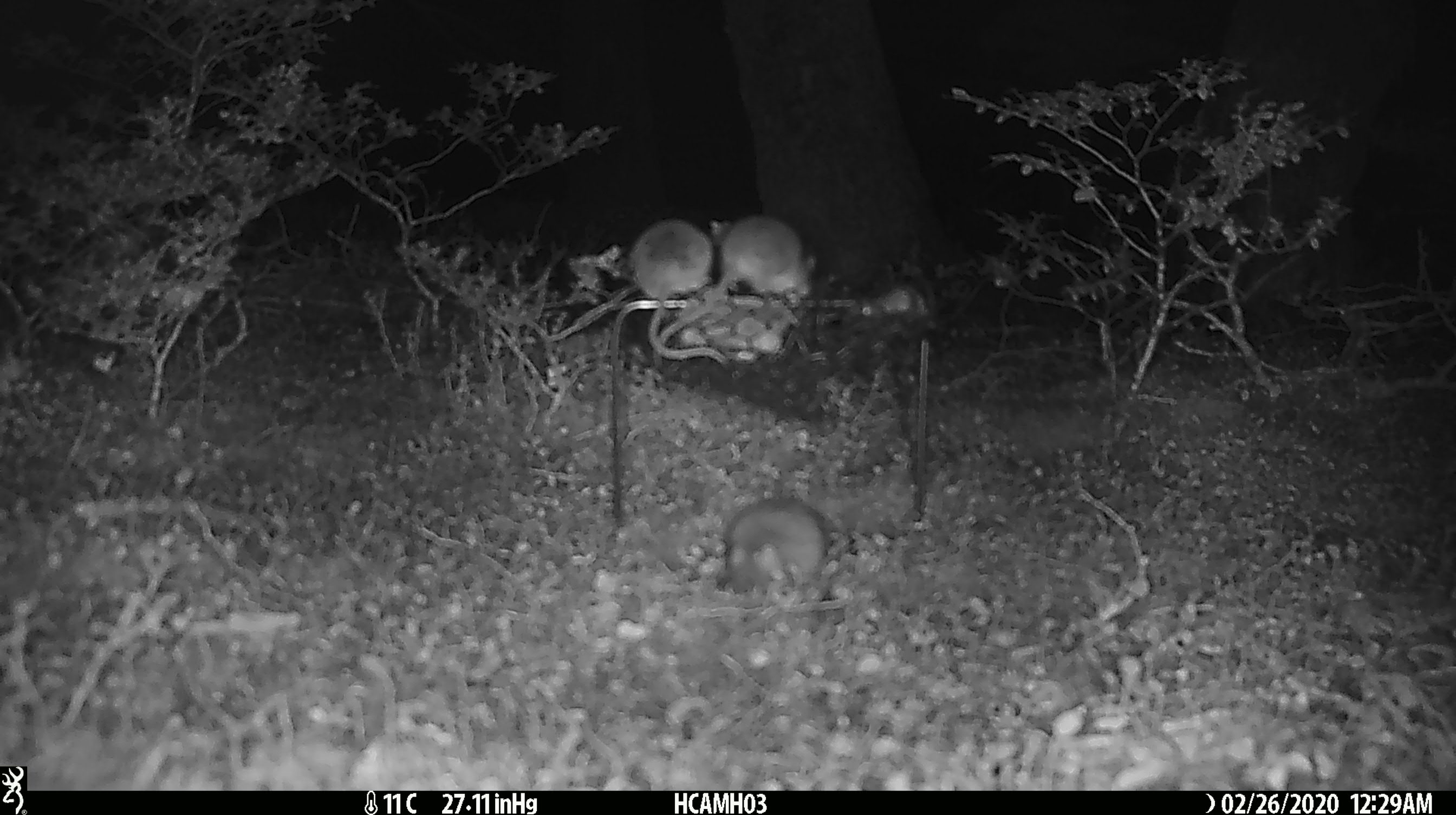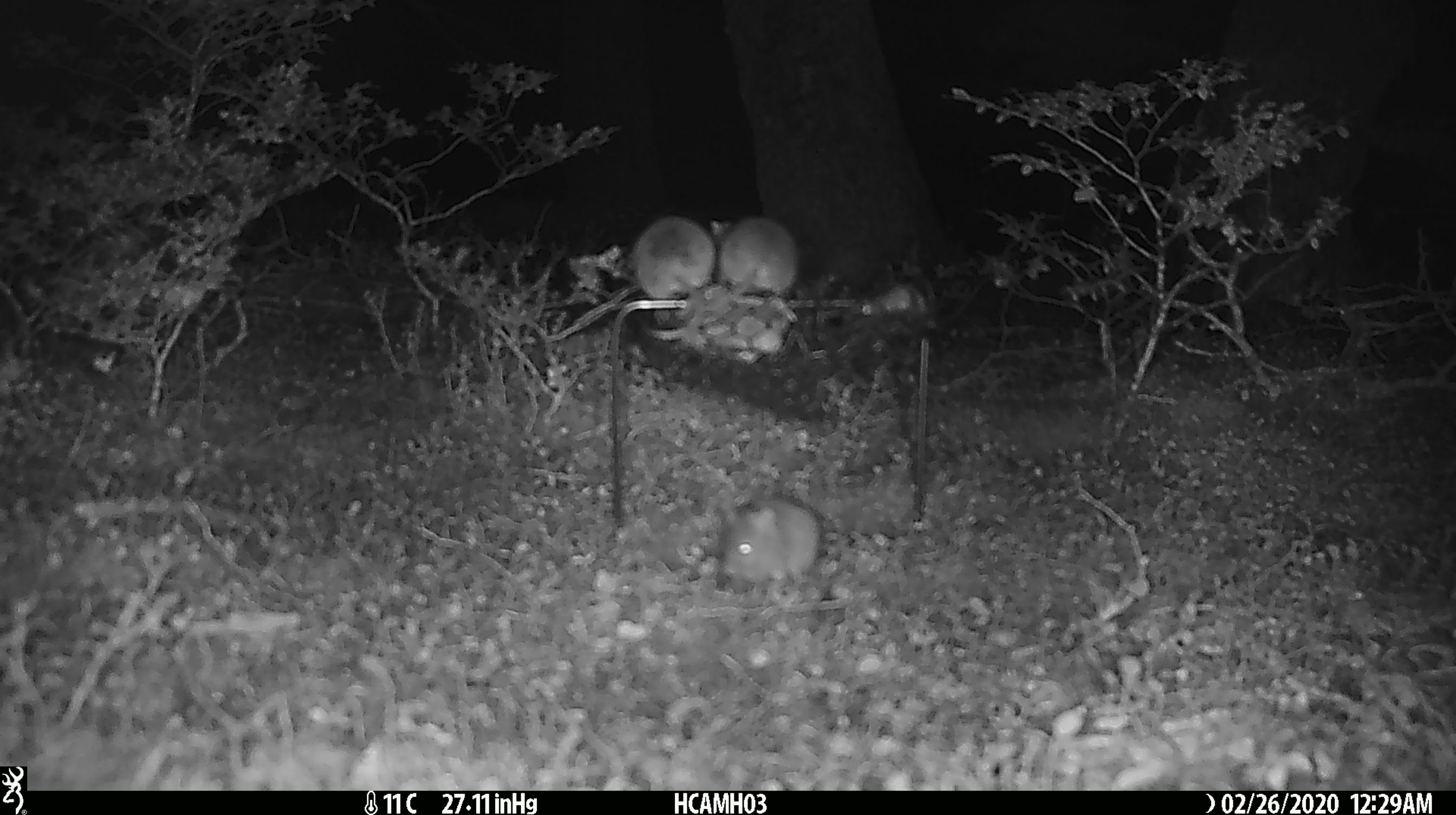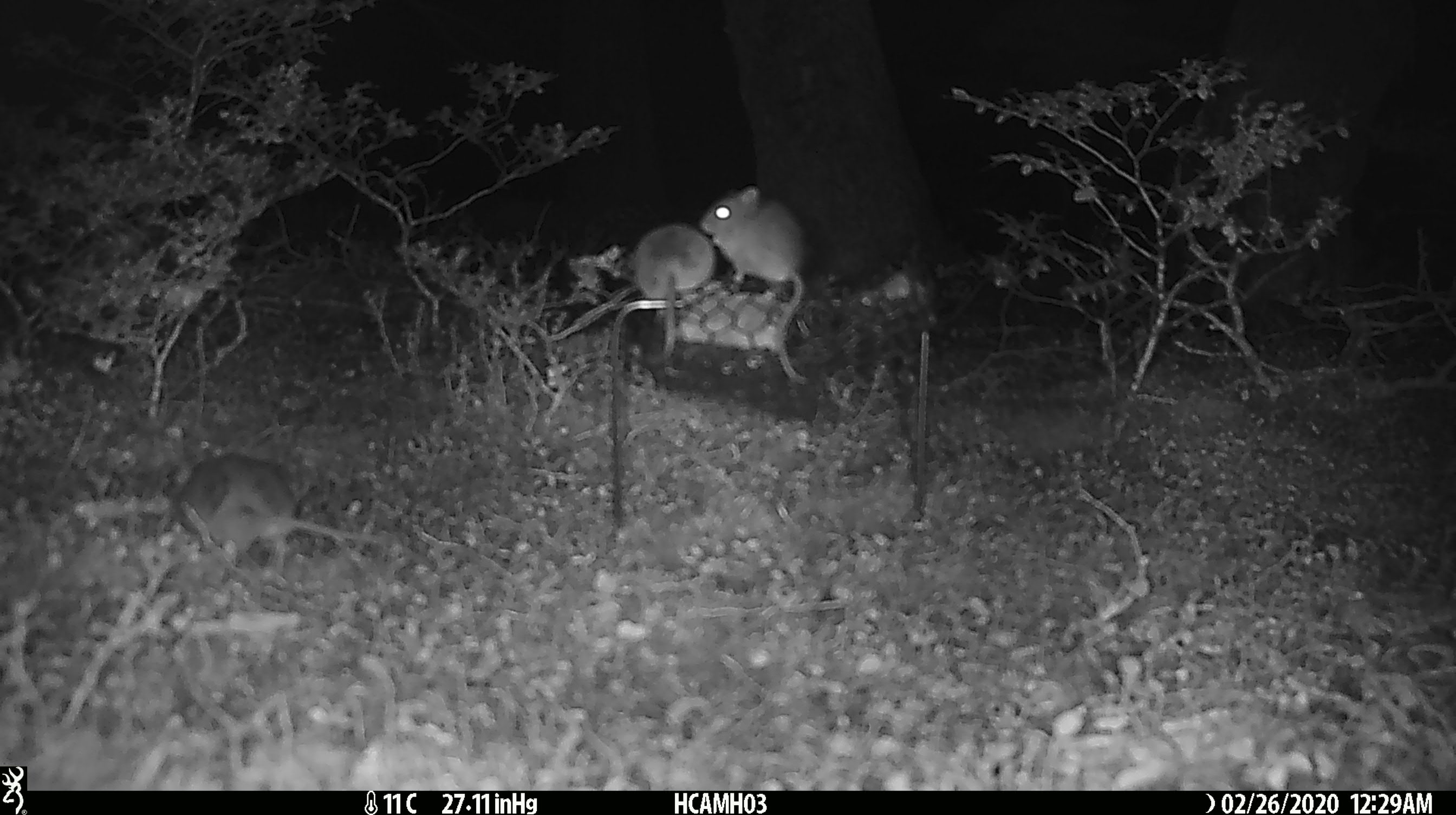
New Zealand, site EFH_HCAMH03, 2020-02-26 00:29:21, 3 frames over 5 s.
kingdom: Animalia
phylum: Chordata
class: Mammalia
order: Rodentia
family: Muridae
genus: Mus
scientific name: Mus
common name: mouse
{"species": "mouse (Mus)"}